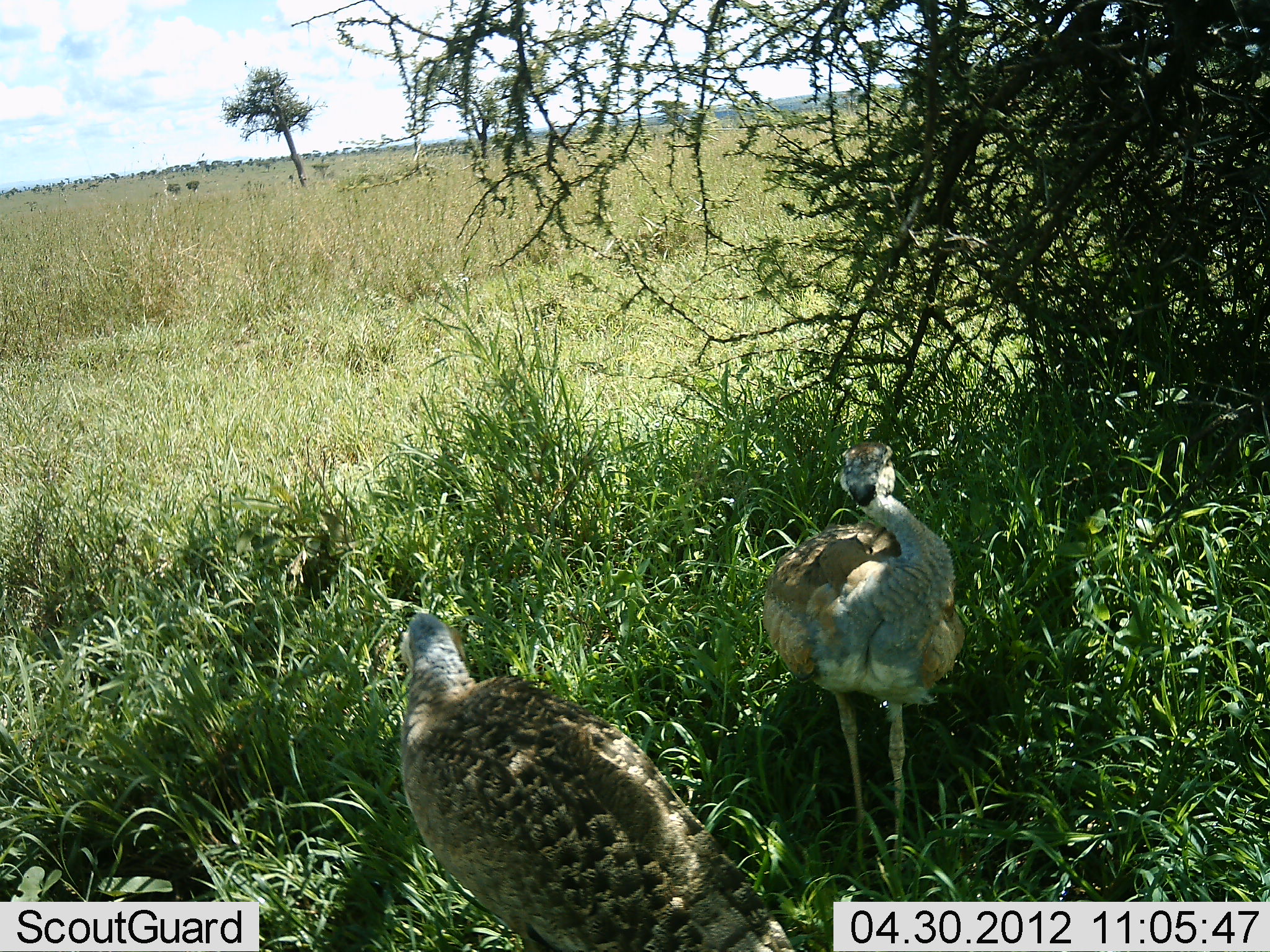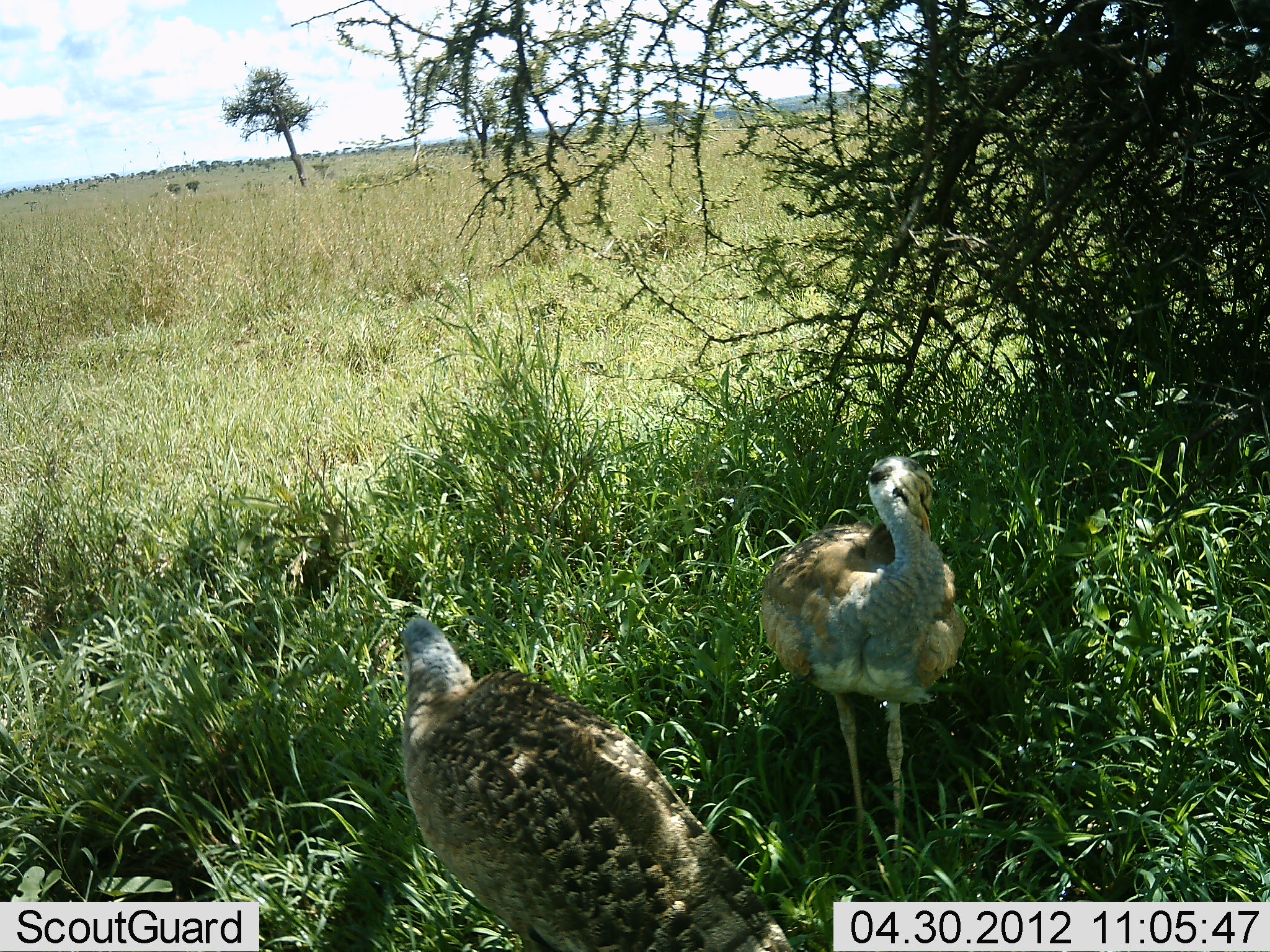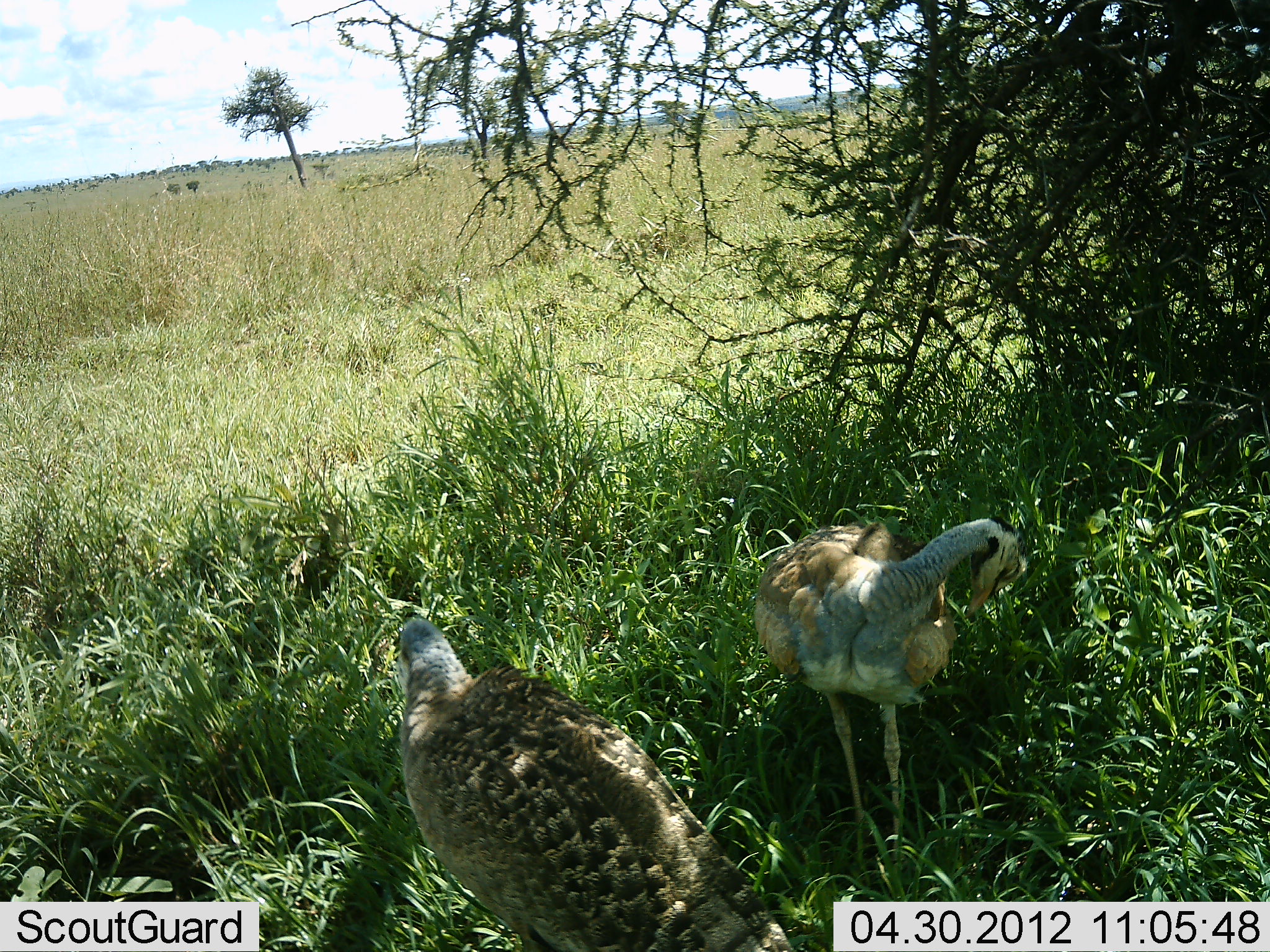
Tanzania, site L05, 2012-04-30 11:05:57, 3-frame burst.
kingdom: Animalia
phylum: Chordata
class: Aves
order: Otidiformes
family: Otididae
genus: Ardeotis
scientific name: Ardeotis kori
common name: kori bustard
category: koribustard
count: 2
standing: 95%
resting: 11%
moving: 0%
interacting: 5%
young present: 5%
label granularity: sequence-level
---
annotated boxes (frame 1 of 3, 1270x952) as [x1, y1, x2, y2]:
animal: [395, 612, 800, 952]; [758, 439, 969, 892]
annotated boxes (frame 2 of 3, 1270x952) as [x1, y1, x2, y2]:
animal: [393, 613, 795, 952]; [758, 454, 968, 880]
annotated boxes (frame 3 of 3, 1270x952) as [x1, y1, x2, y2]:
animal: [398, 616, 802, 951]; [752, 516, 1029, 875]